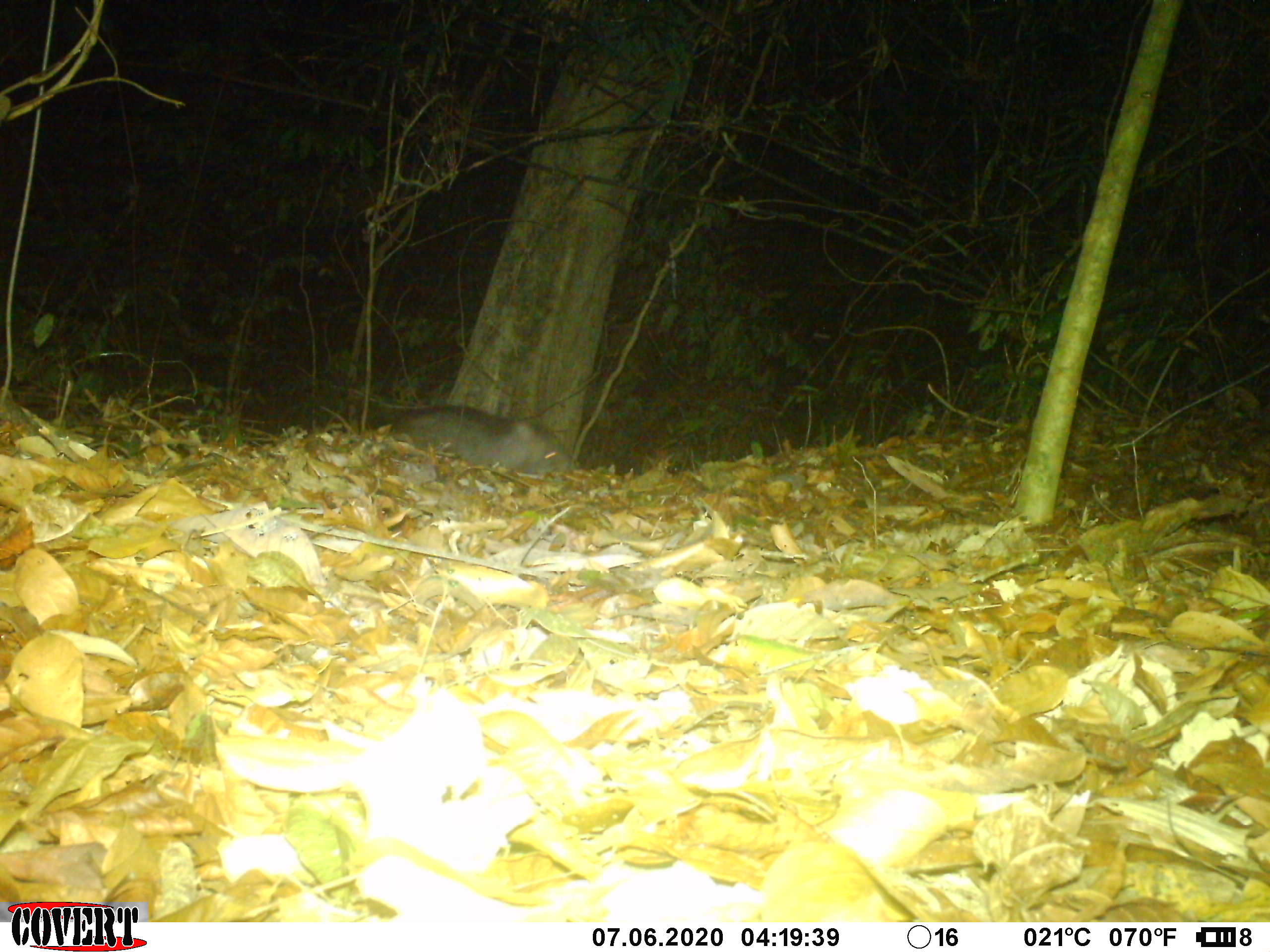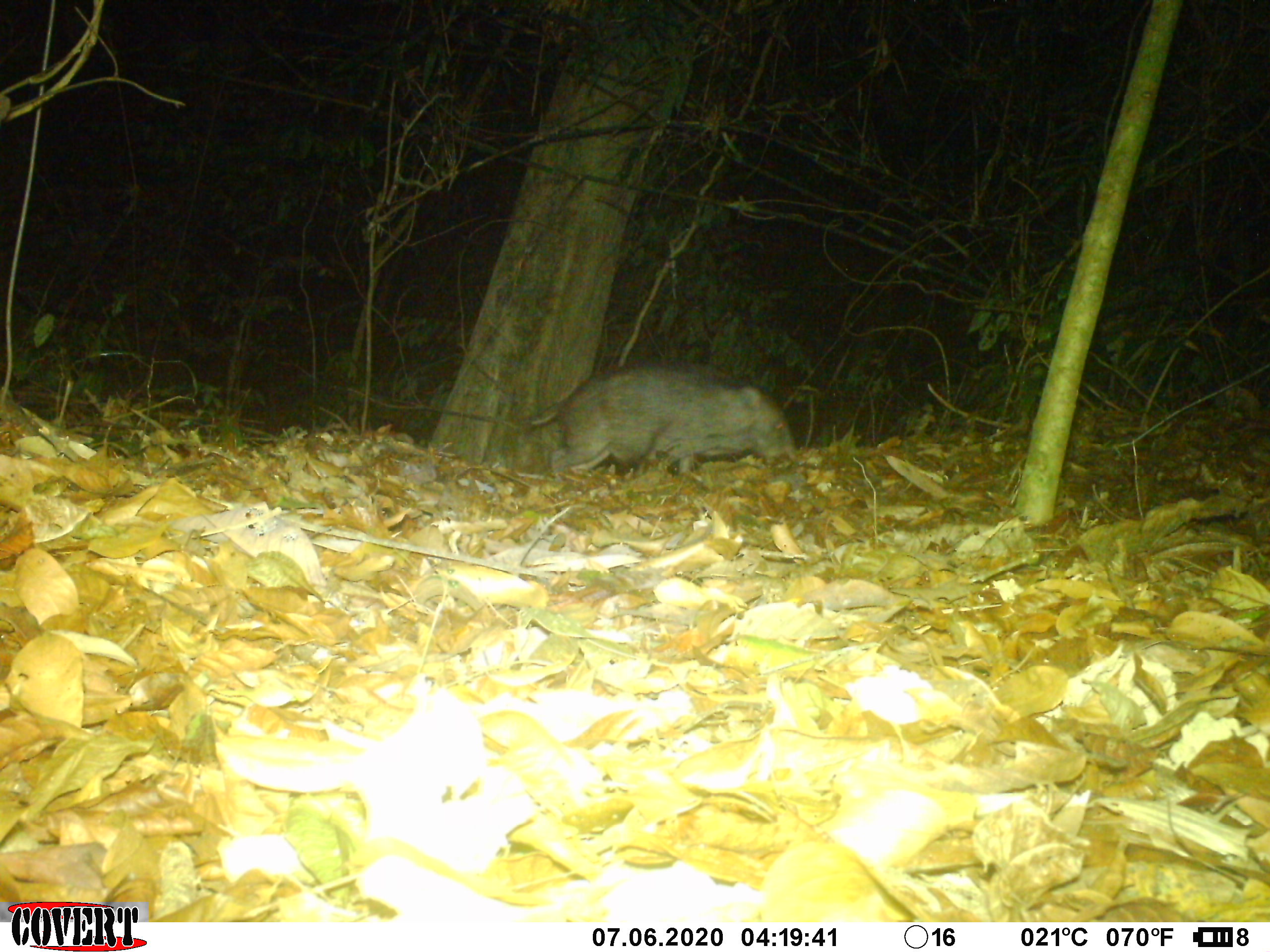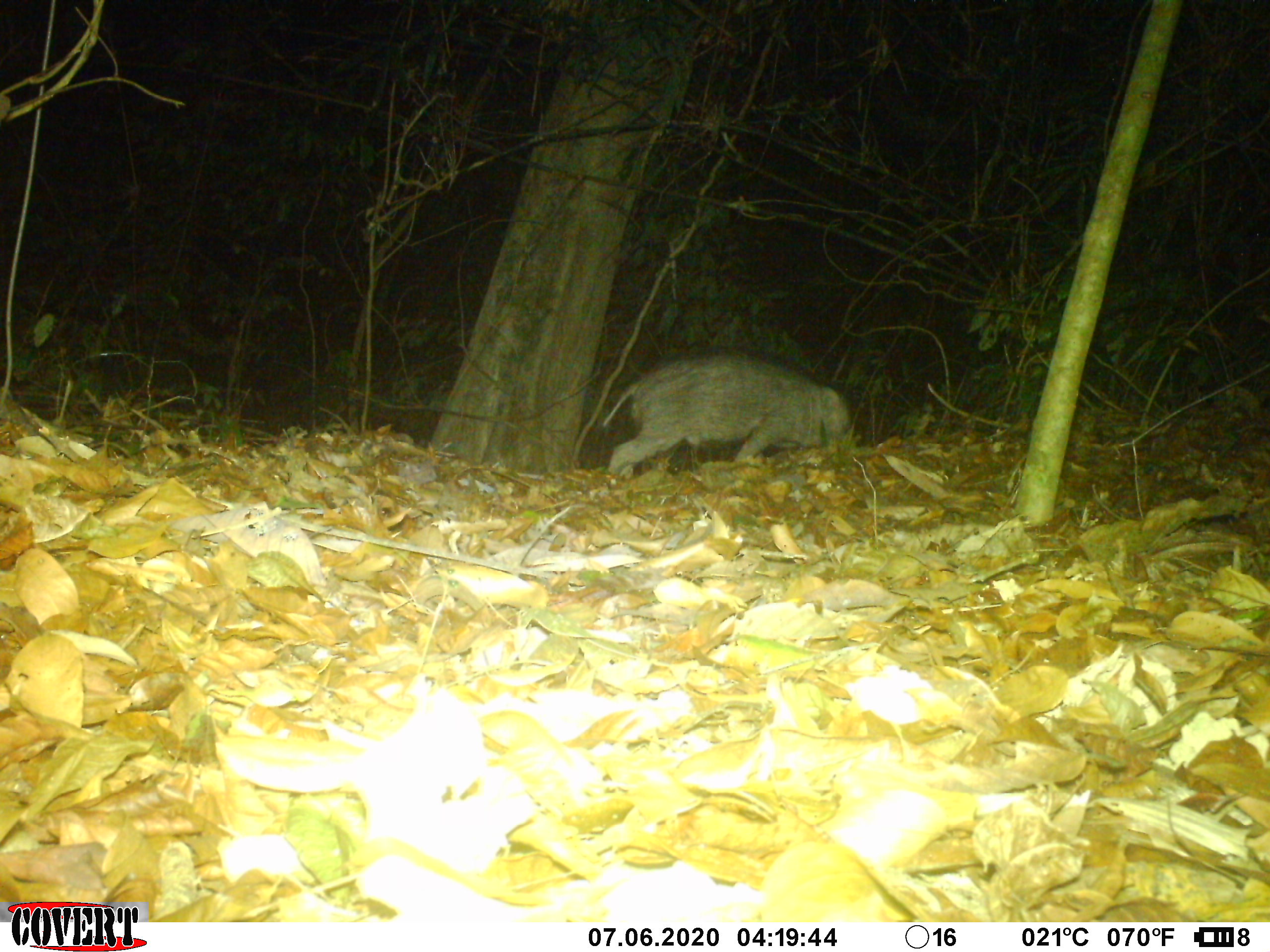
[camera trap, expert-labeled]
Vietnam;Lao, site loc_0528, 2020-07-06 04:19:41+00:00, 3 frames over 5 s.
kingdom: Animalia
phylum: Chordata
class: Mammalia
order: Artiodactyla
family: Suidae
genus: Sus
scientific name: Sus scrofa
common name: eurasian wild pig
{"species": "eurasian wild pig (Sus scrofa)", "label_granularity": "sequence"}